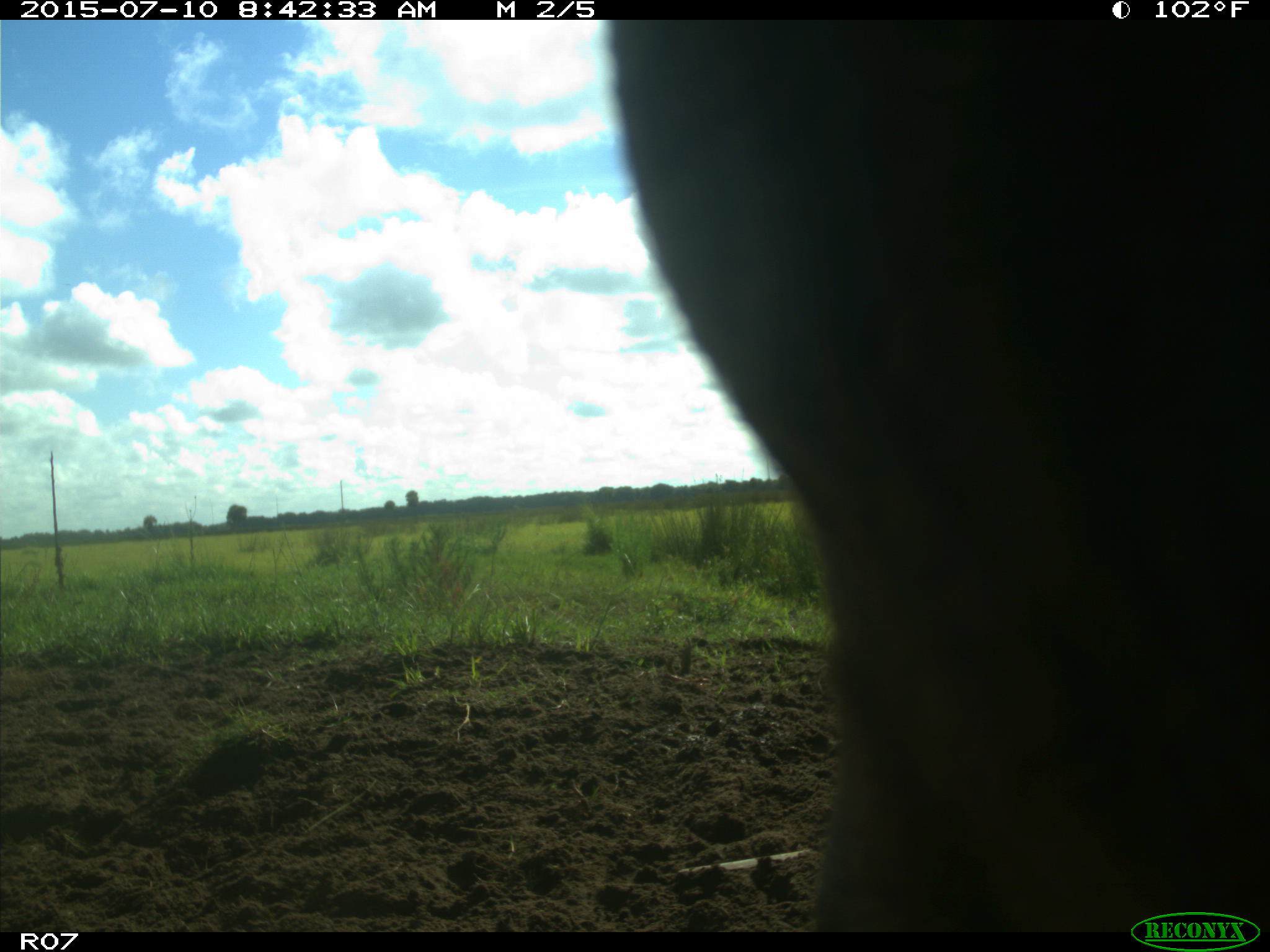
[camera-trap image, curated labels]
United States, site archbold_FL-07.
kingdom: Animalia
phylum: Chordata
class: Mammalia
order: Artiodactyla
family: Bovidae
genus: Bos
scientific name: Bos taurus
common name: domestic cow